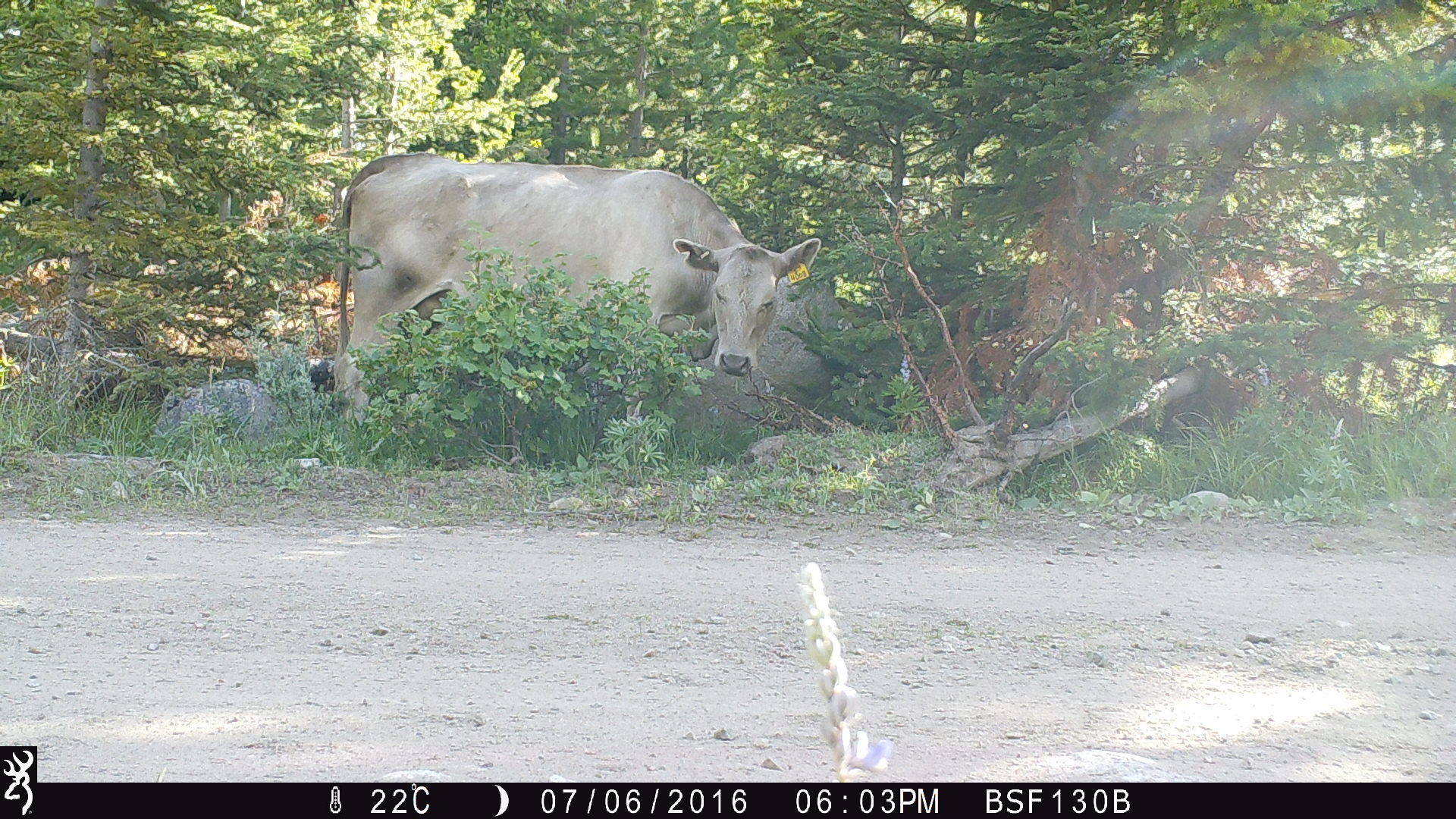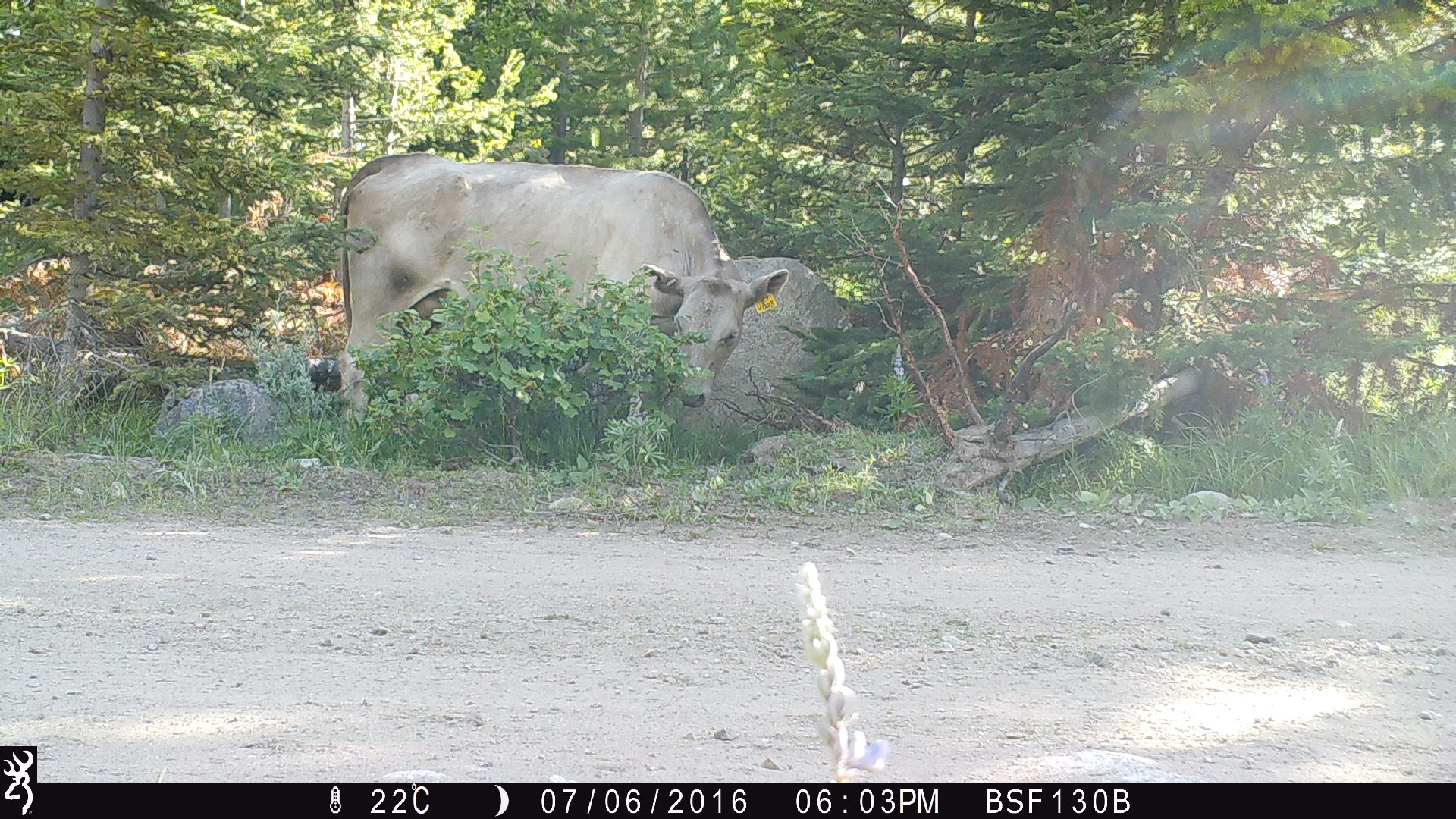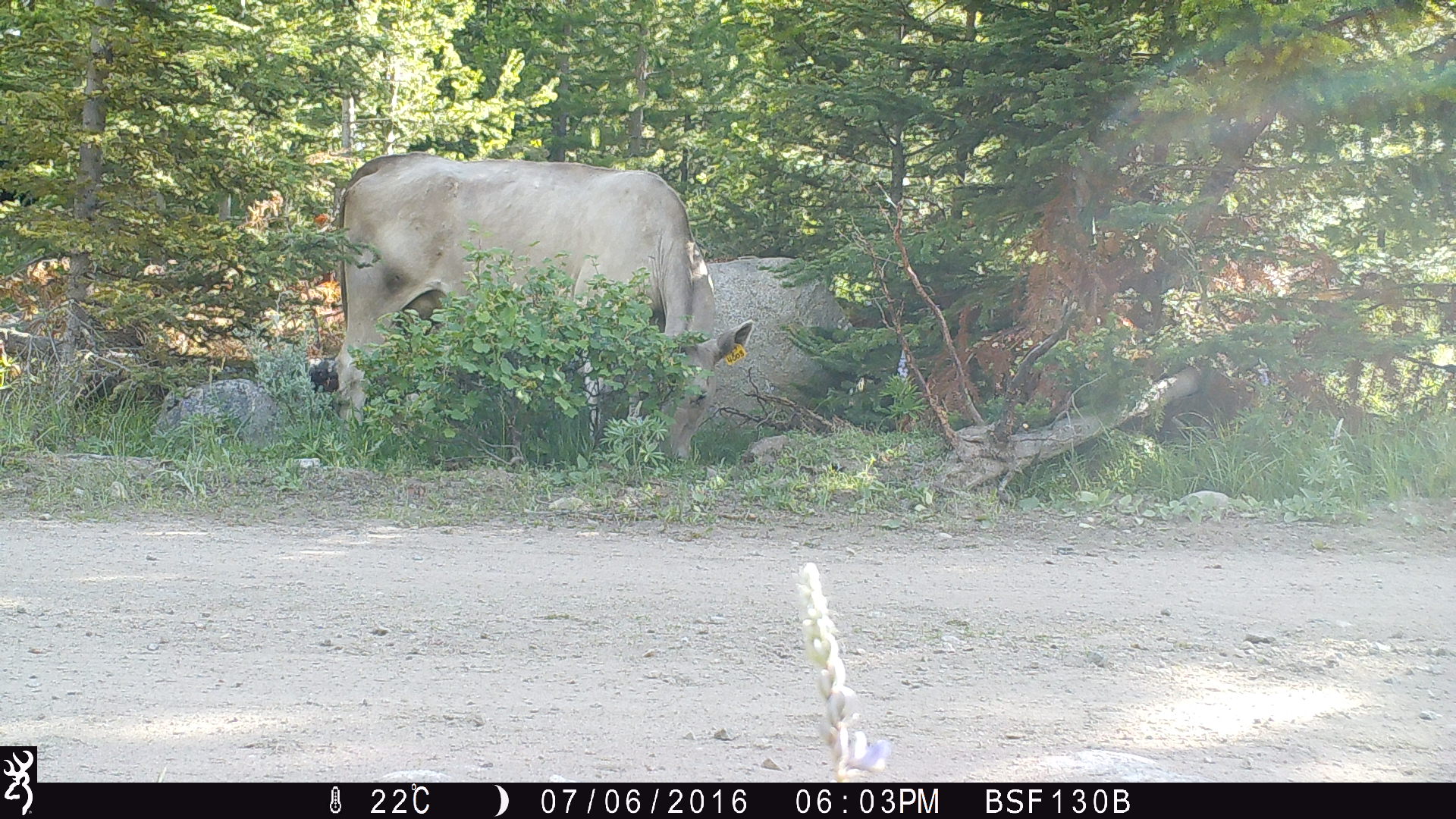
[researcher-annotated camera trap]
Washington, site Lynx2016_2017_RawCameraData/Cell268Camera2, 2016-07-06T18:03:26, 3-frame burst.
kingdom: Animalia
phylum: Chordata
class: Mammalia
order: Artiodactyla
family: Bovidae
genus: Bos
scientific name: Bos taurus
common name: domestic cattle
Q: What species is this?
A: Domestic cattle (Bos taurus).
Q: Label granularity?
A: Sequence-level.